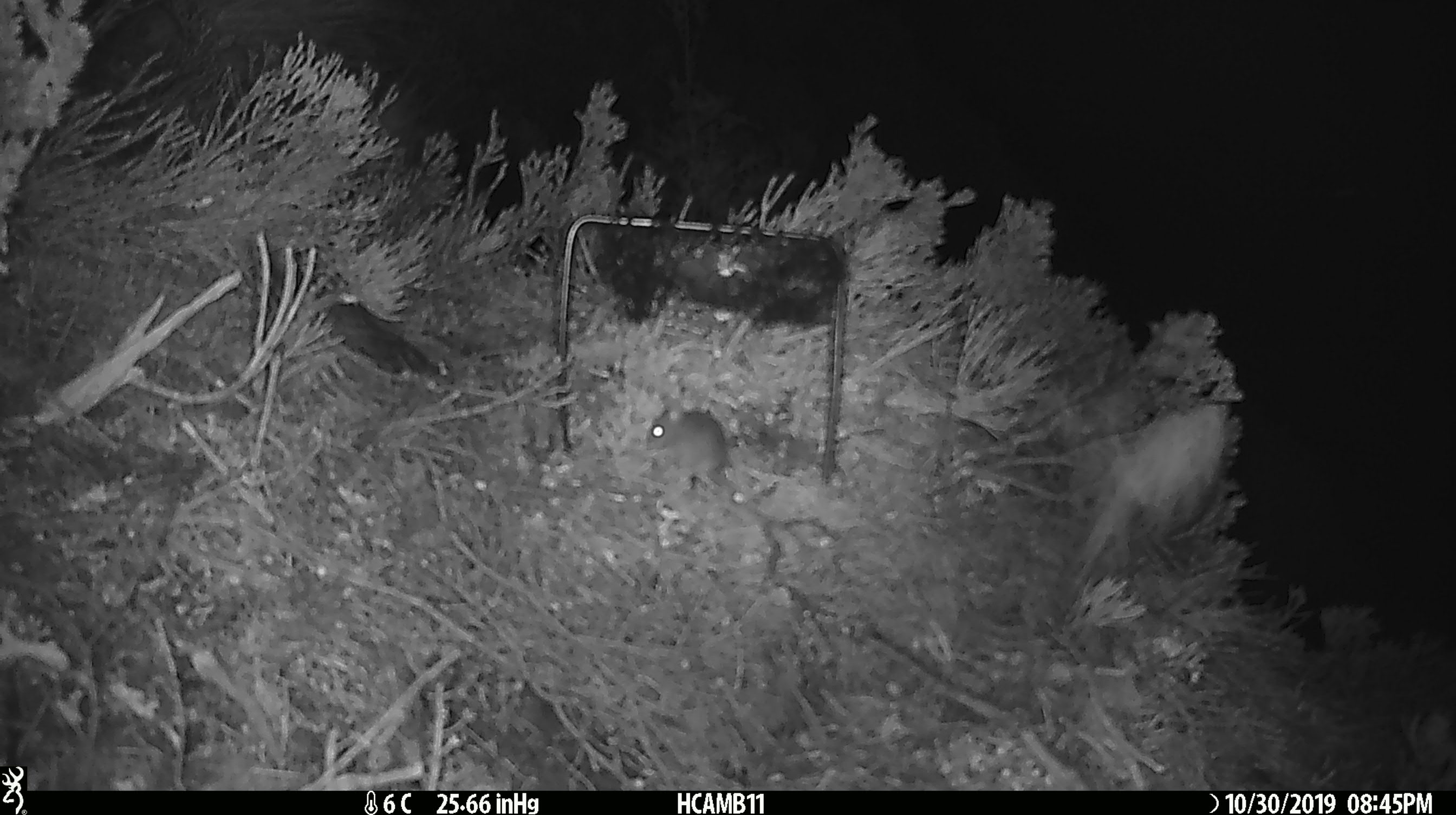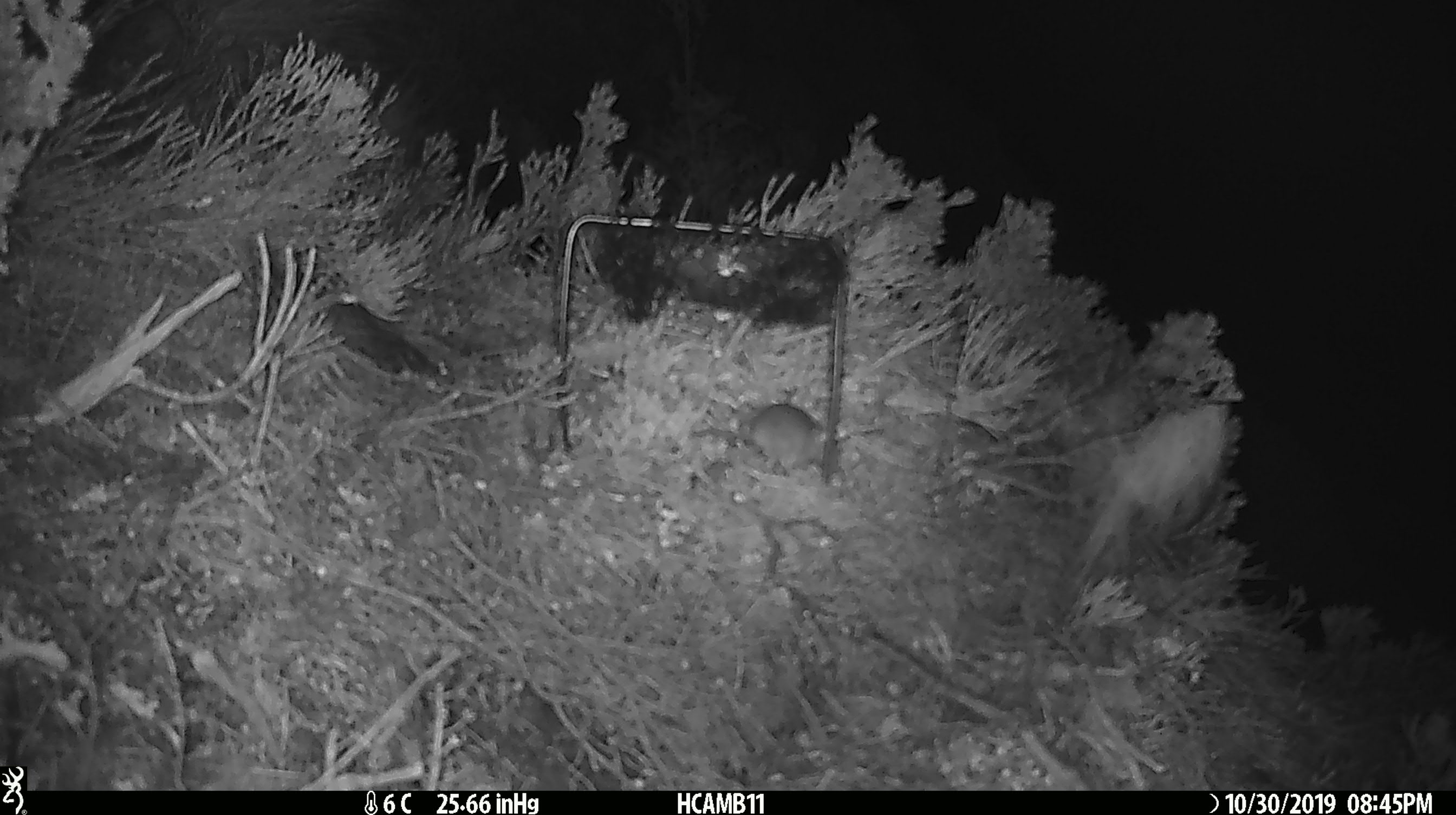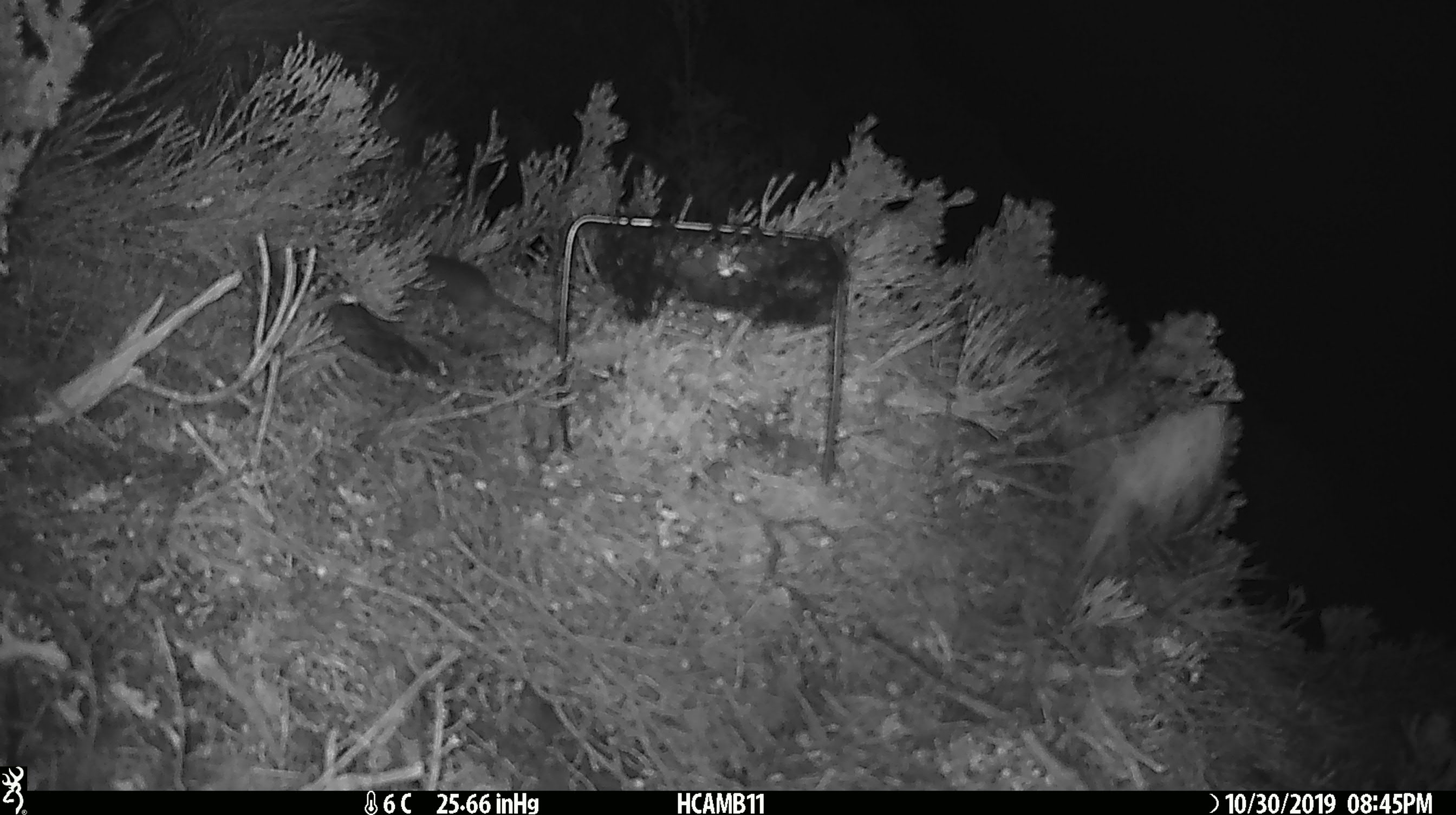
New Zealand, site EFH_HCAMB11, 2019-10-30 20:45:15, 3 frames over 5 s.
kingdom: Animalia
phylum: Chordata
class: Mammalia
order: Rodentia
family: Muridae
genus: Mus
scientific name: Mus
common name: mouse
Mouse (Mus).